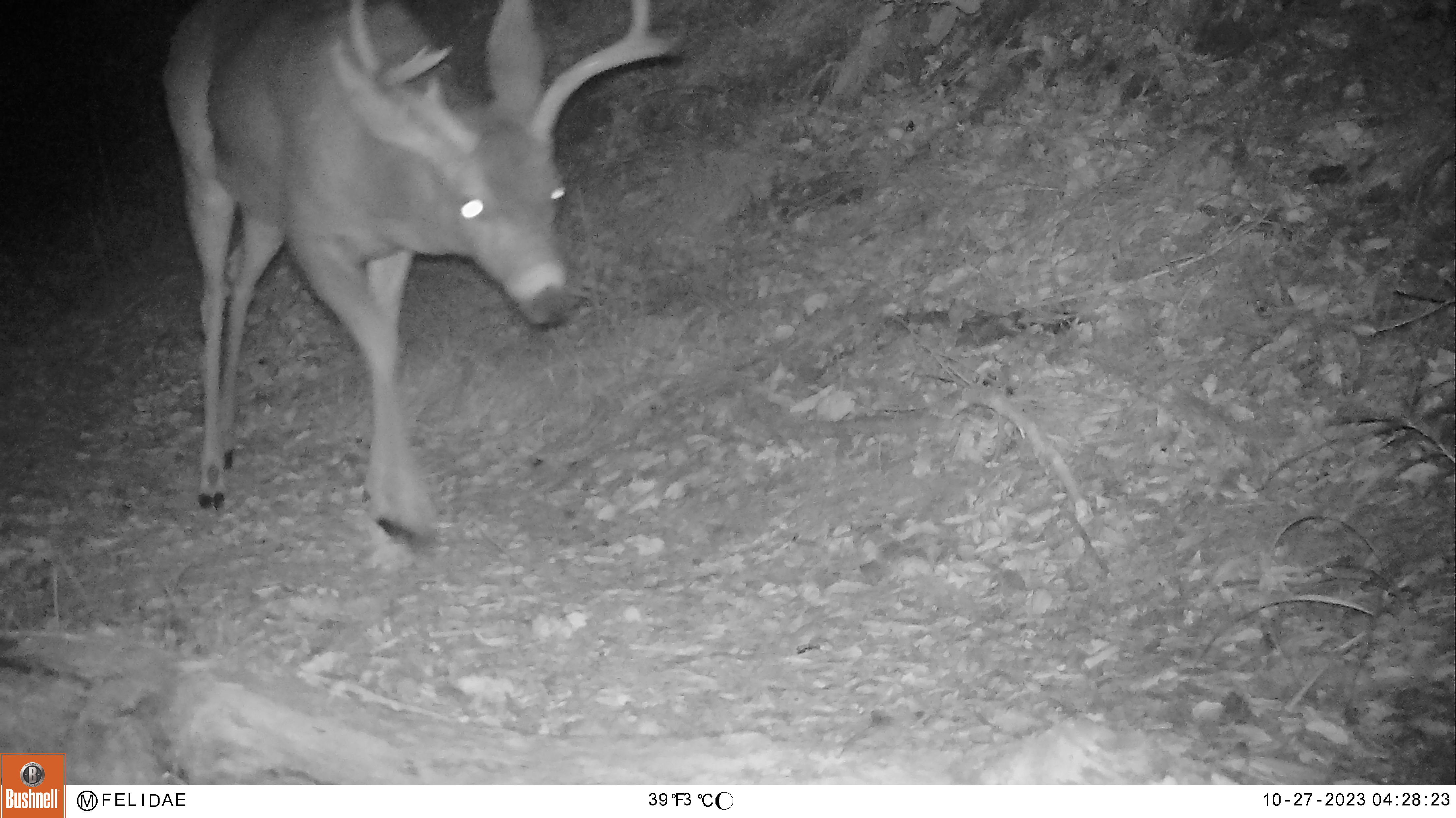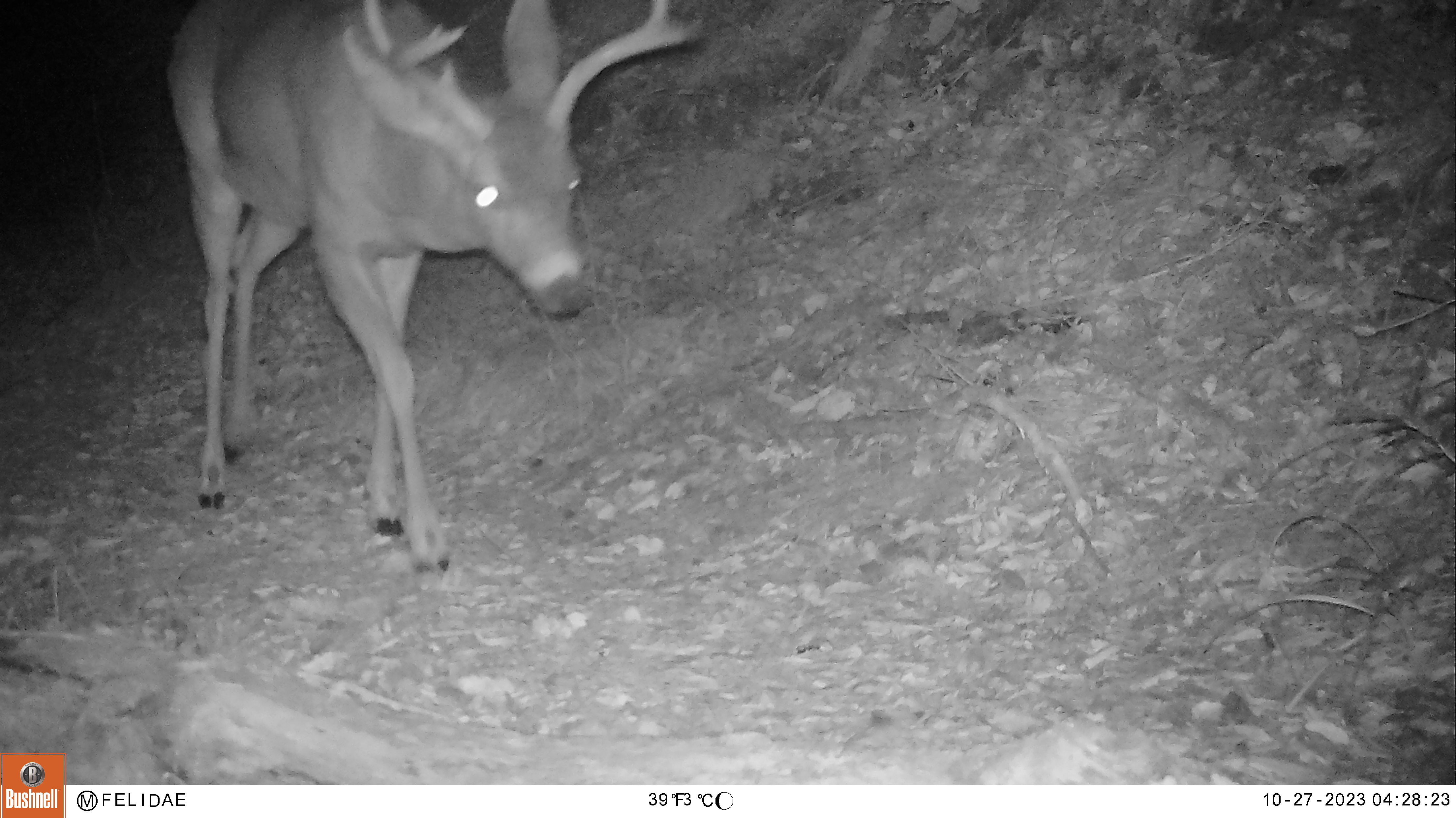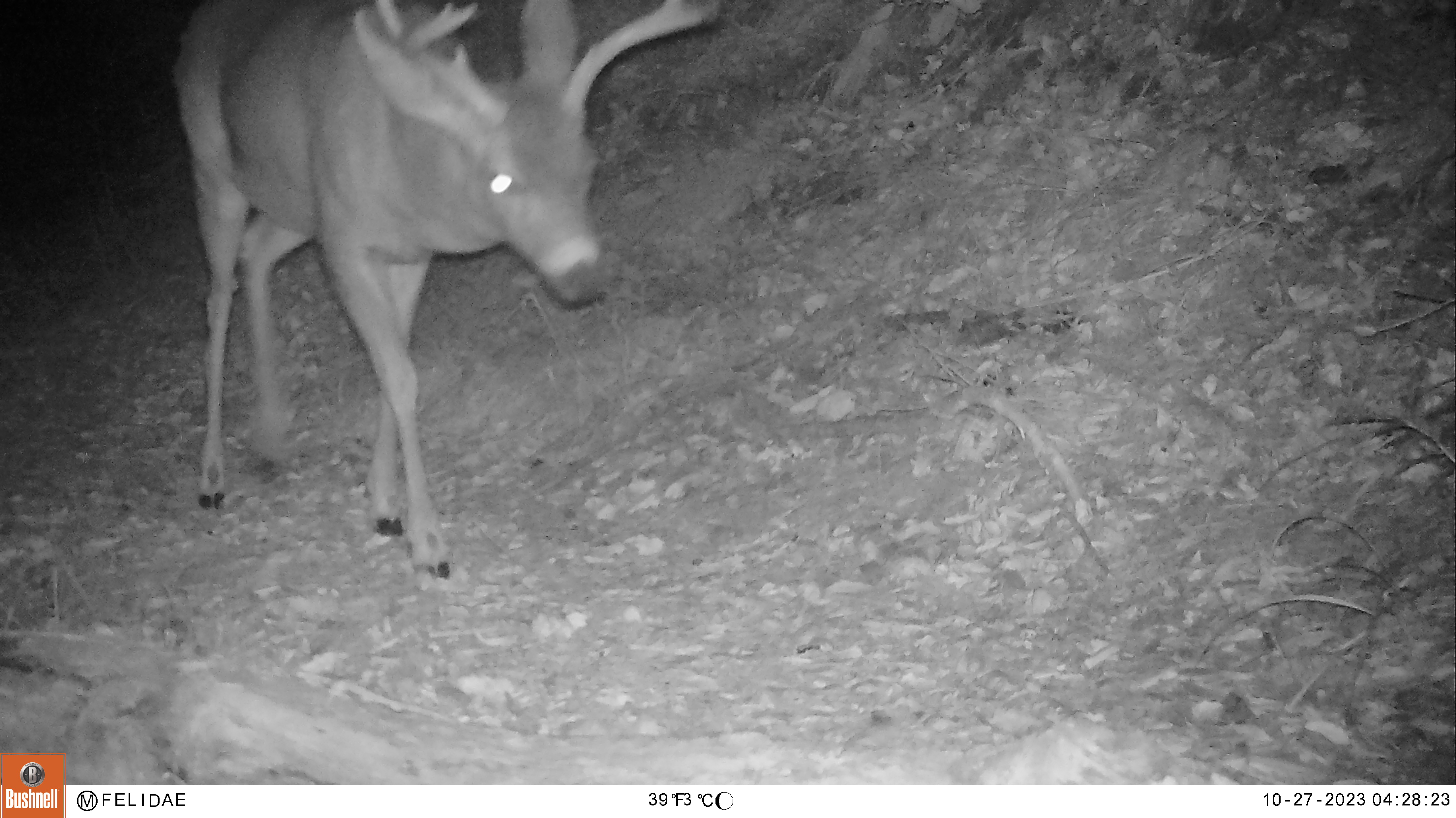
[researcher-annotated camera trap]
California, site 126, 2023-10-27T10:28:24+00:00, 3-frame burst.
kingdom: Animalia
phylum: Chordata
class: Mammalia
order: Artiodactyla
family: Cervidae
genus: Odocoileus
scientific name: Odocoileus hemionus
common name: mule deer